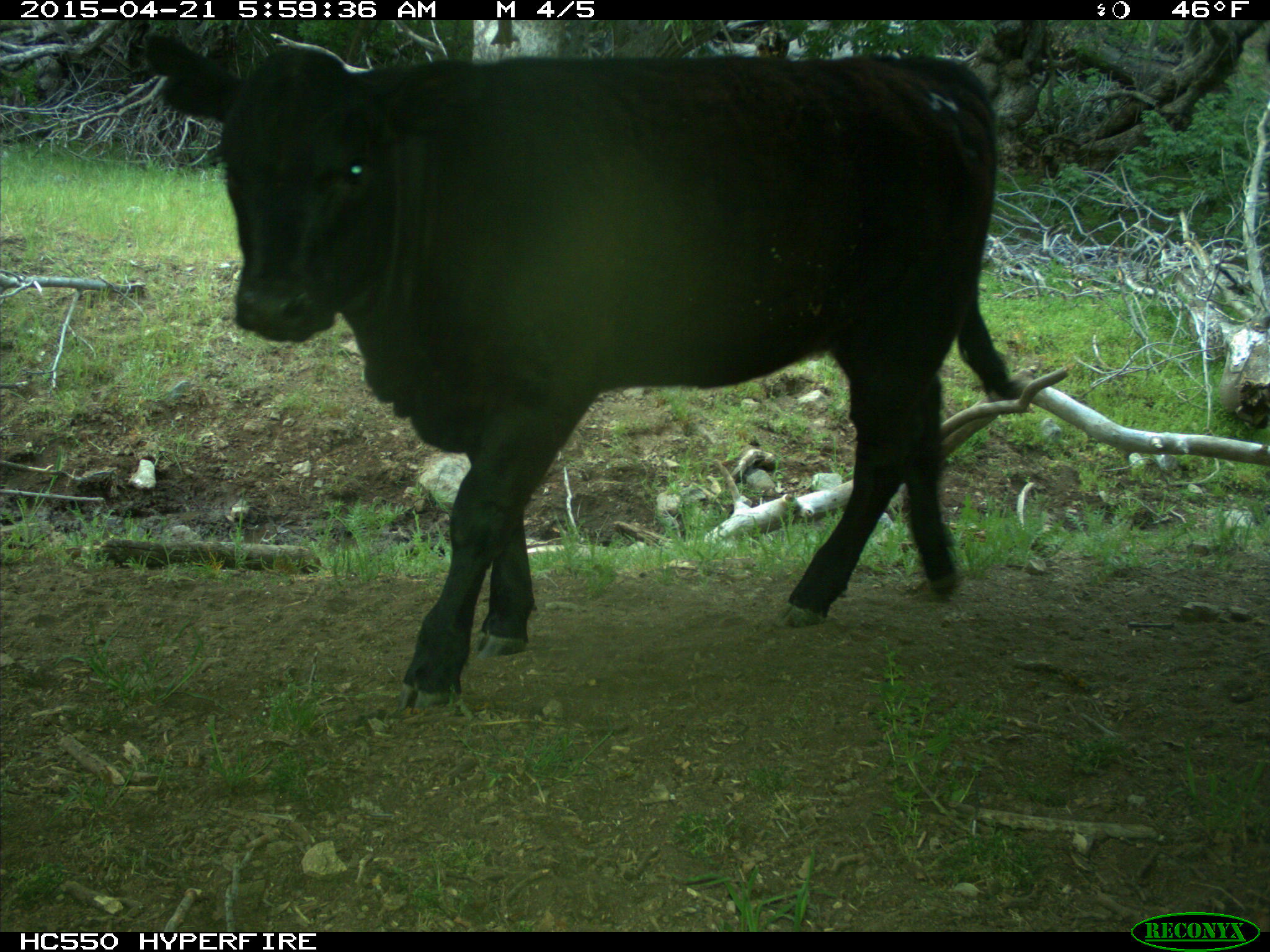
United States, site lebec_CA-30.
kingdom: Animalia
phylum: Chordata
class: Mammalia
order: Artiodactyla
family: Bovidae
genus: Bos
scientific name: Bos taurus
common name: domestic cow